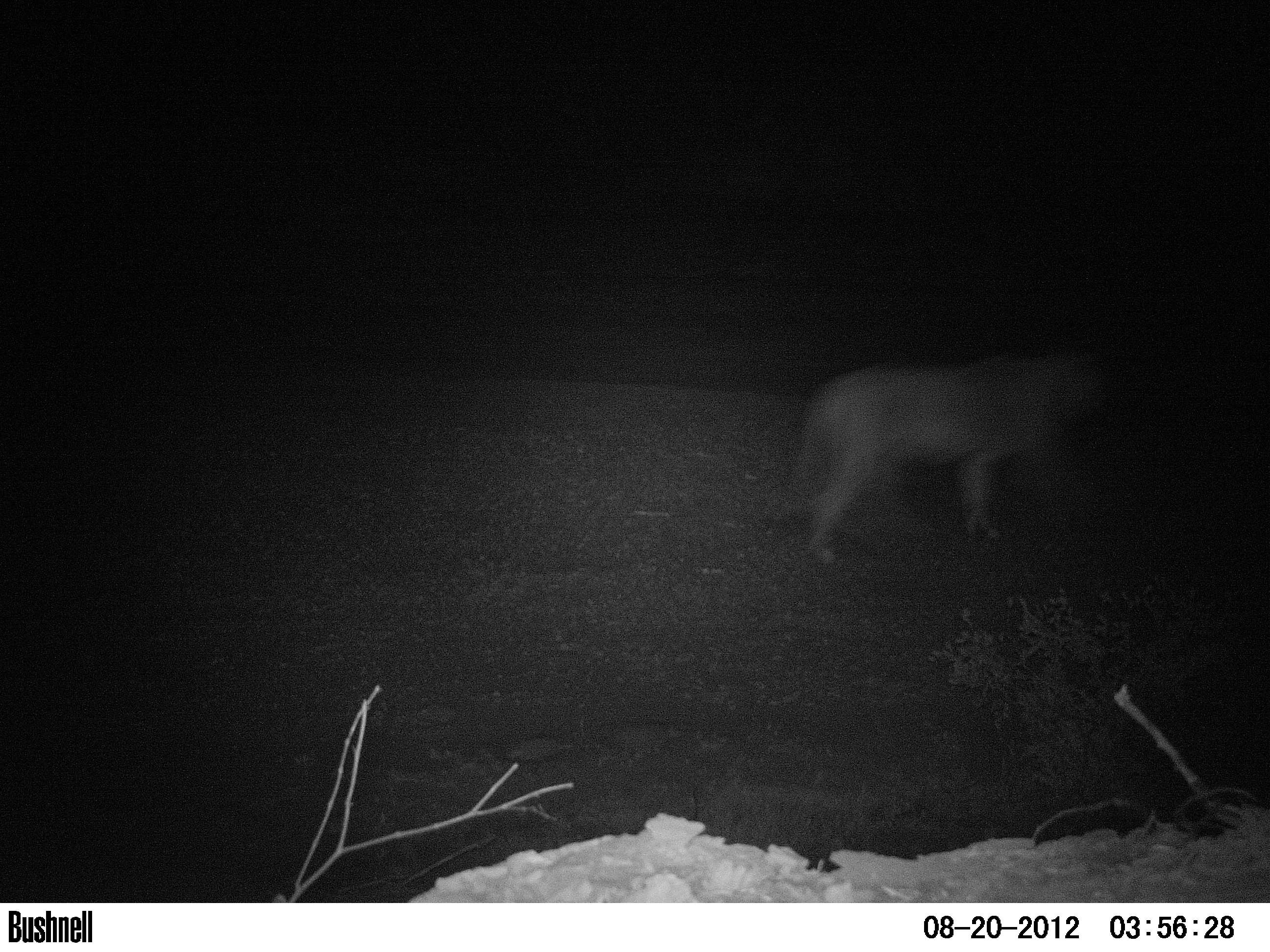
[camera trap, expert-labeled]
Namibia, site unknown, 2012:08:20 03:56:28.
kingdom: Animalia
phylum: Chordata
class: Mammalia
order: Carnivora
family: Felidae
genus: Panthera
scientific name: Panthera leo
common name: lion